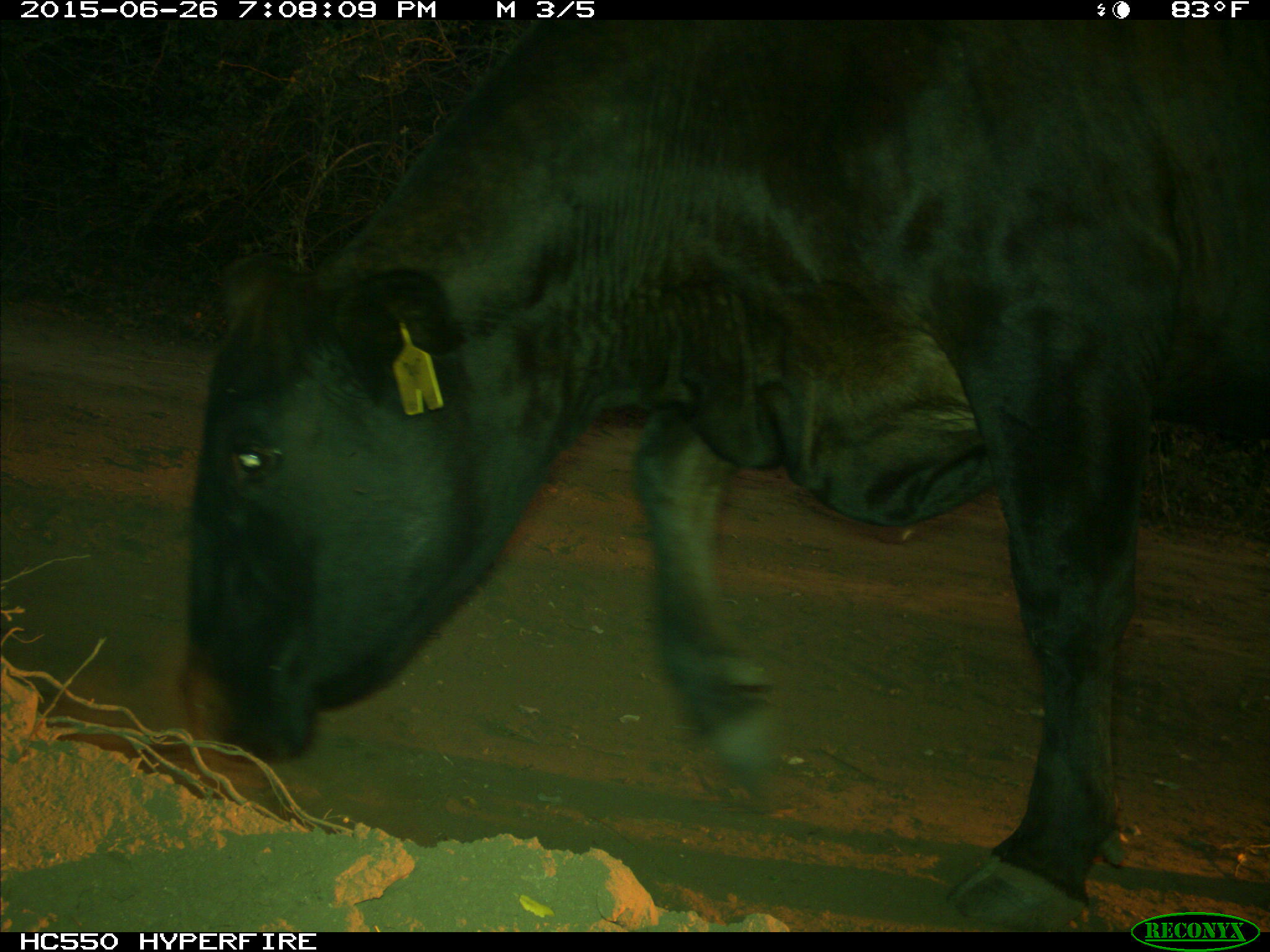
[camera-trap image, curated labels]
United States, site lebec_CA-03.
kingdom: Animalia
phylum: Chordata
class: Mammalia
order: Artiodactyla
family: Bovidae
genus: Bos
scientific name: Bos taurus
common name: domestic cow